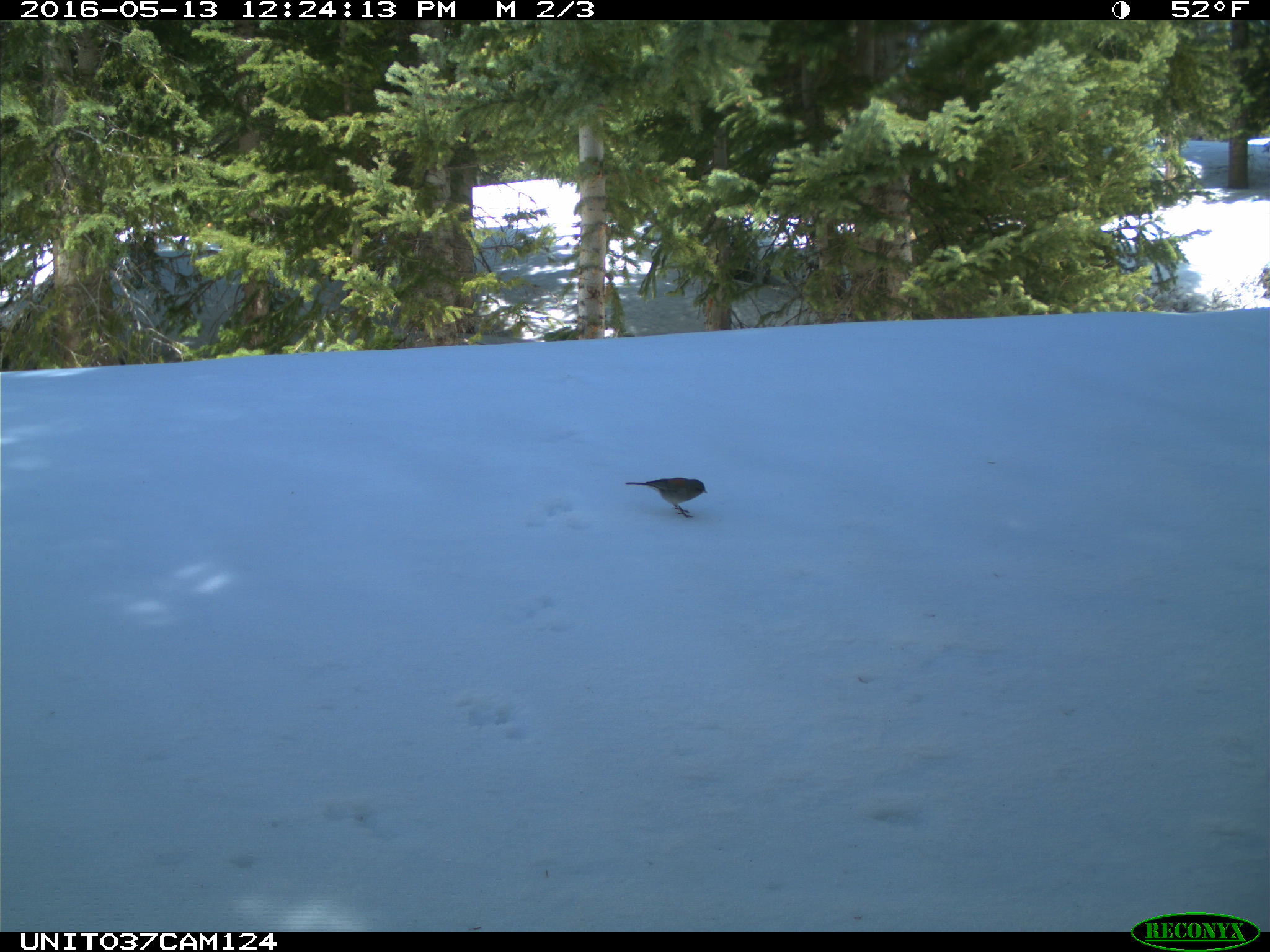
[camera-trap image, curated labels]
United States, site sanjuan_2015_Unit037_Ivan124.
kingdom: Animalia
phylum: Chordata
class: Aves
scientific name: Aves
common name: birds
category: unidentified bird